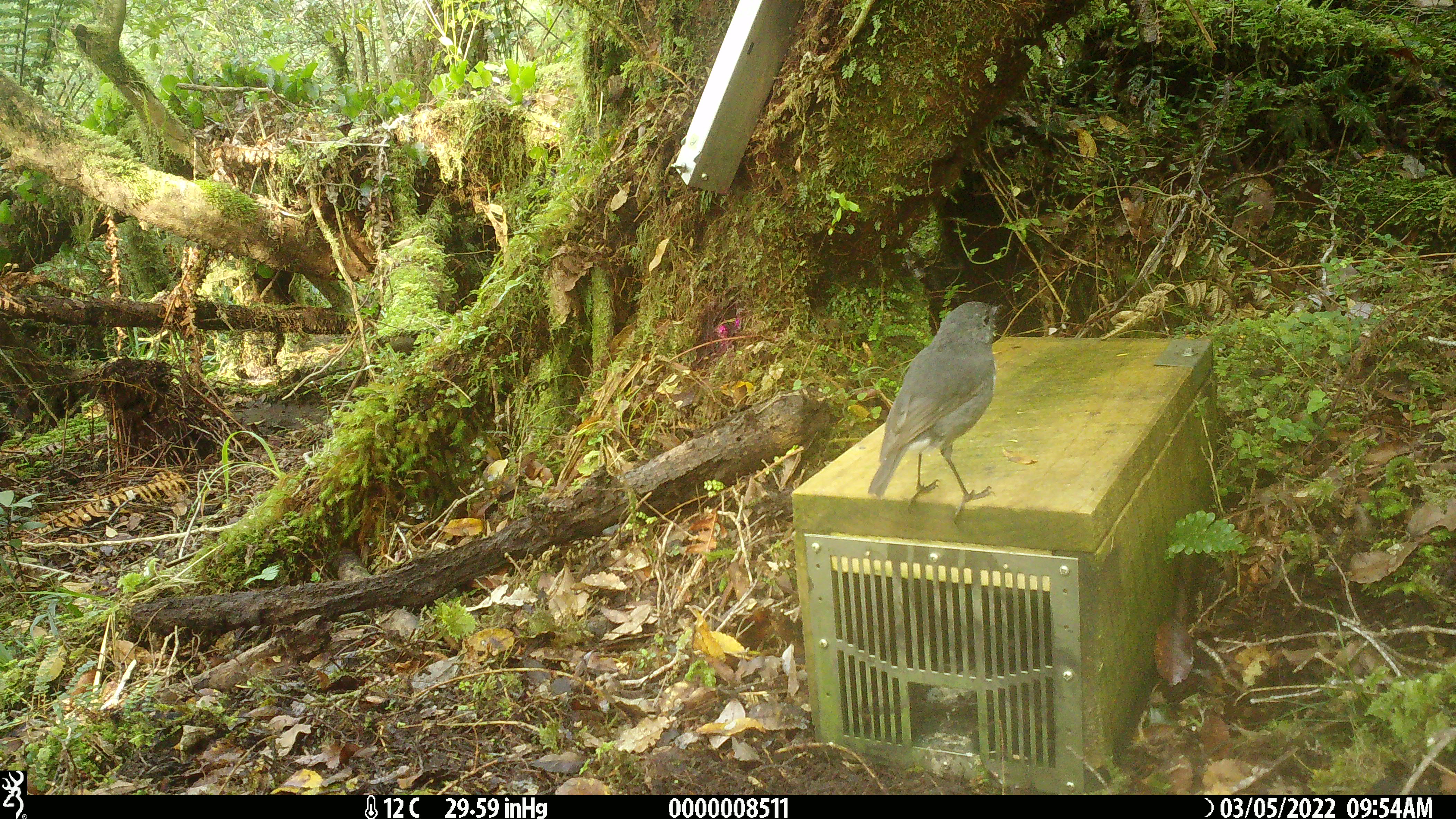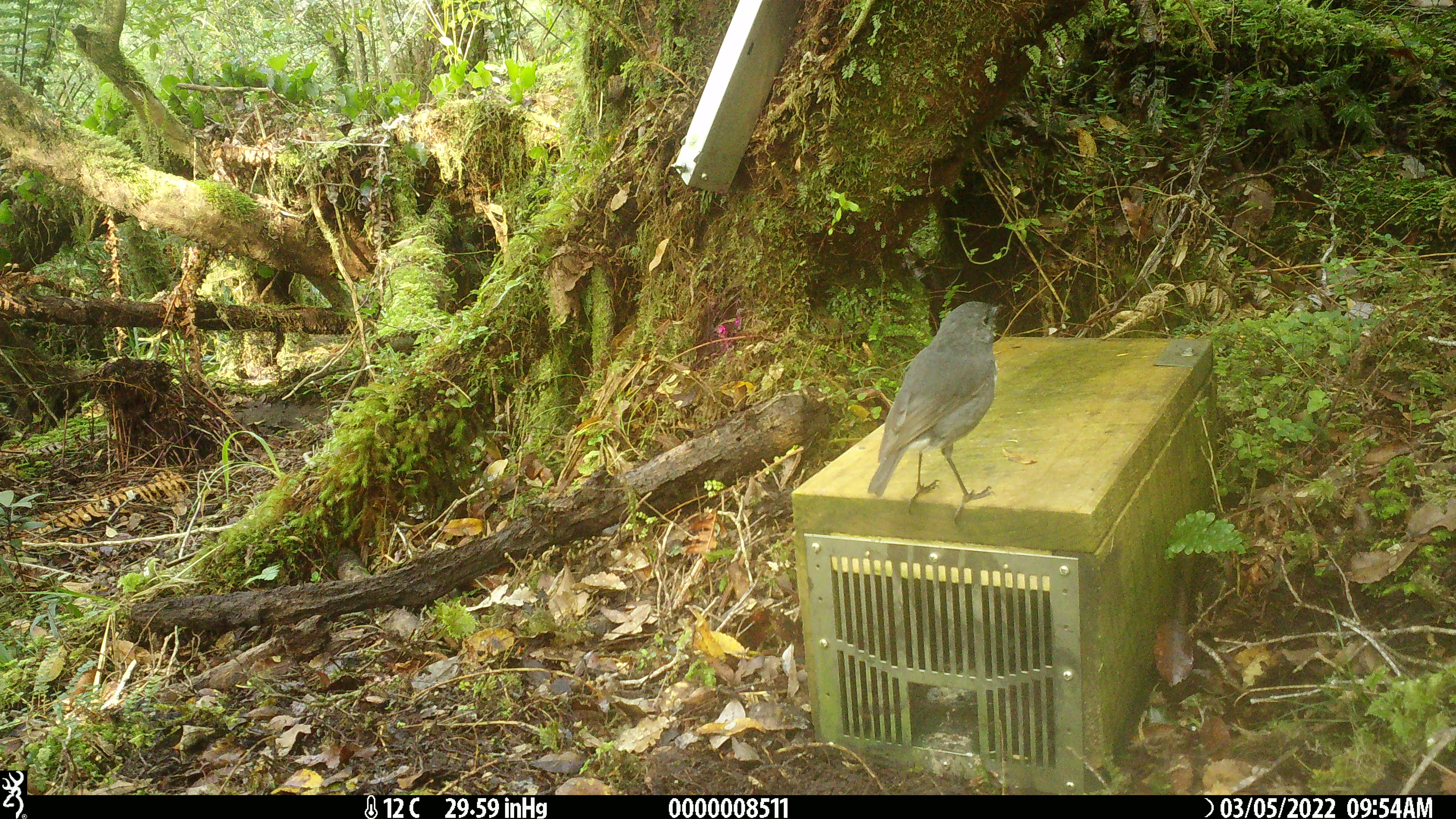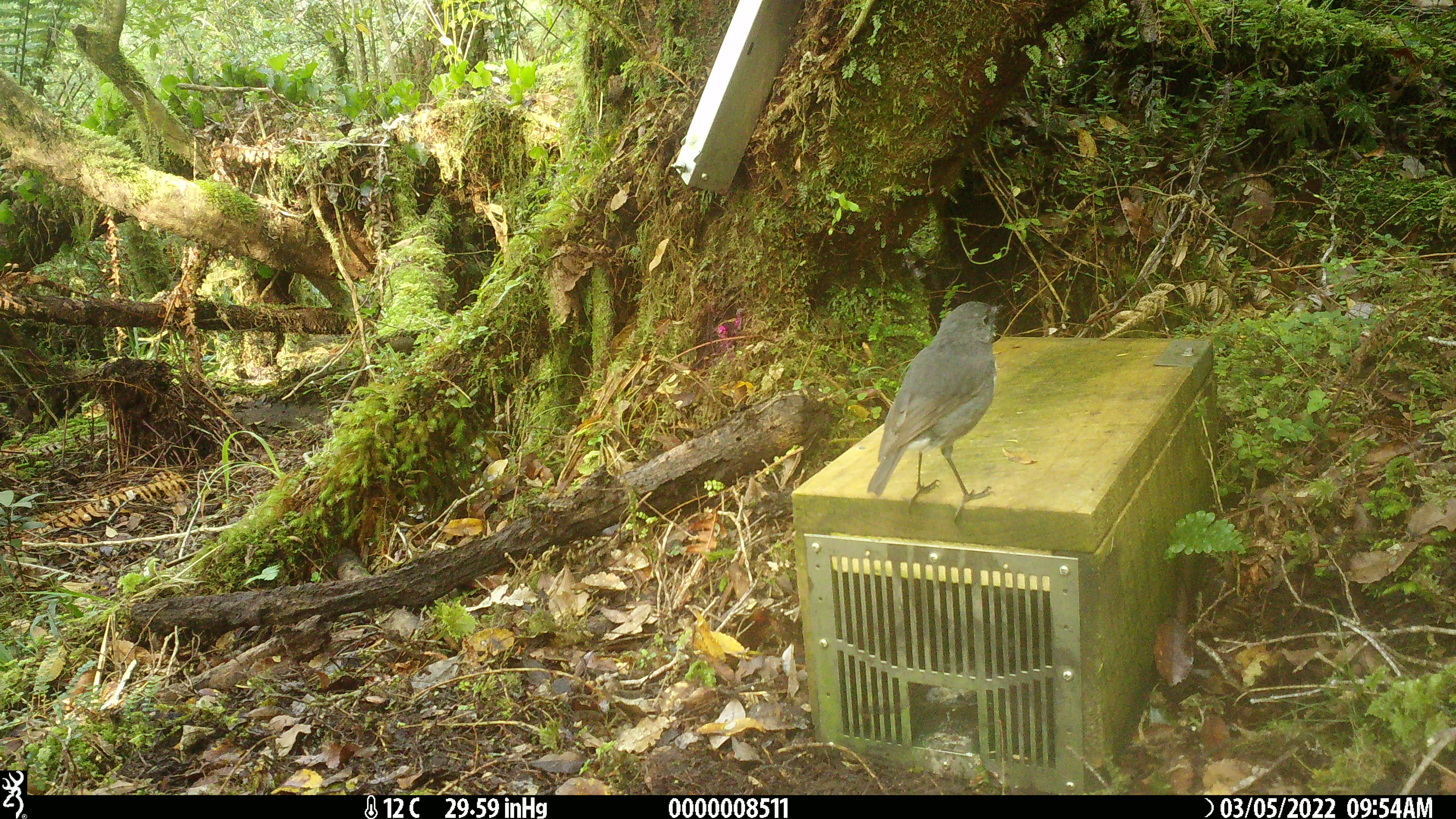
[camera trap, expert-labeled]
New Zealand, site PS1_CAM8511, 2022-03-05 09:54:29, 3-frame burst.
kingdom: Animalia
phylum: Chordata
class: Aves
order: Passeriformes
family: Petroicidae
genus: Petroica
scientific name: Petroica australis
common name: new zealand robin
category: robin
Robin (new zealand robin) (Petroica australis).